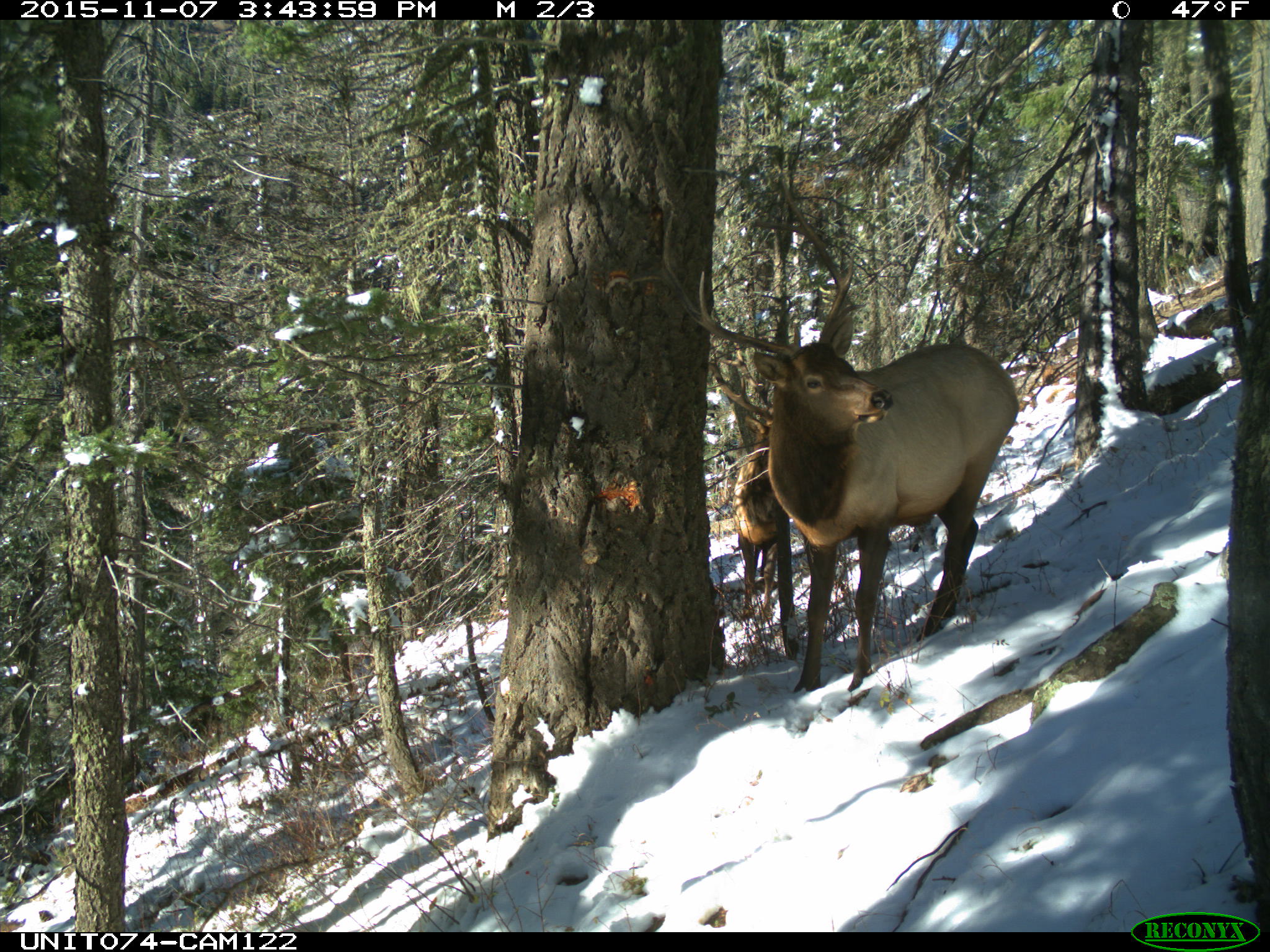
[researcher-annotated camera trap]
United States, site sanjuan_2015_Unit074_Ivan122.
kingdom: Animalia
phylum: Chordata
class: Mammalia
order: Artiodactyla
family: Cervidae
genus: Cervus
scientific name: Cervus elaphus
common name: red deer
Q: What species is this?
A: Cervus elaphus (red deer).